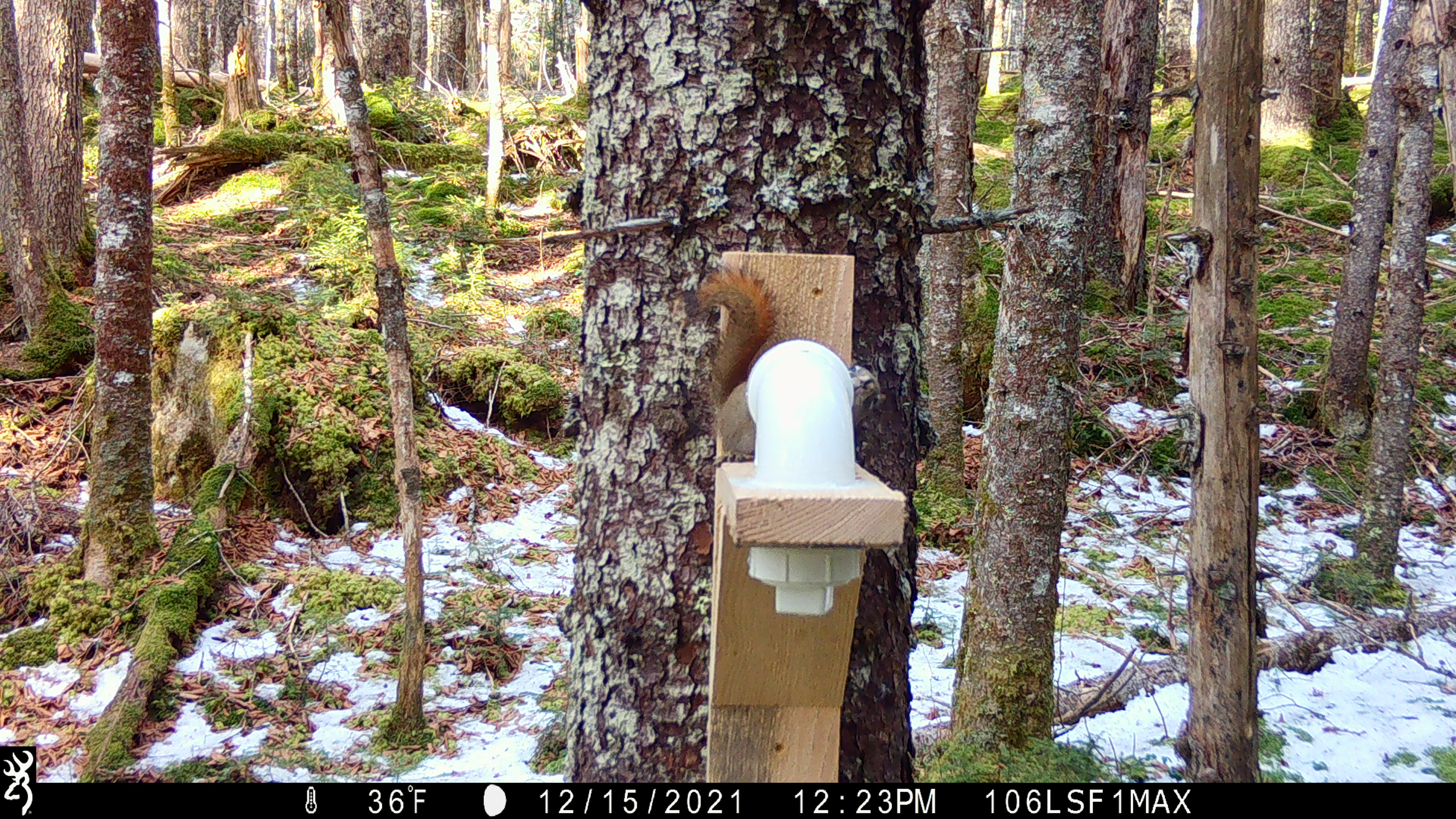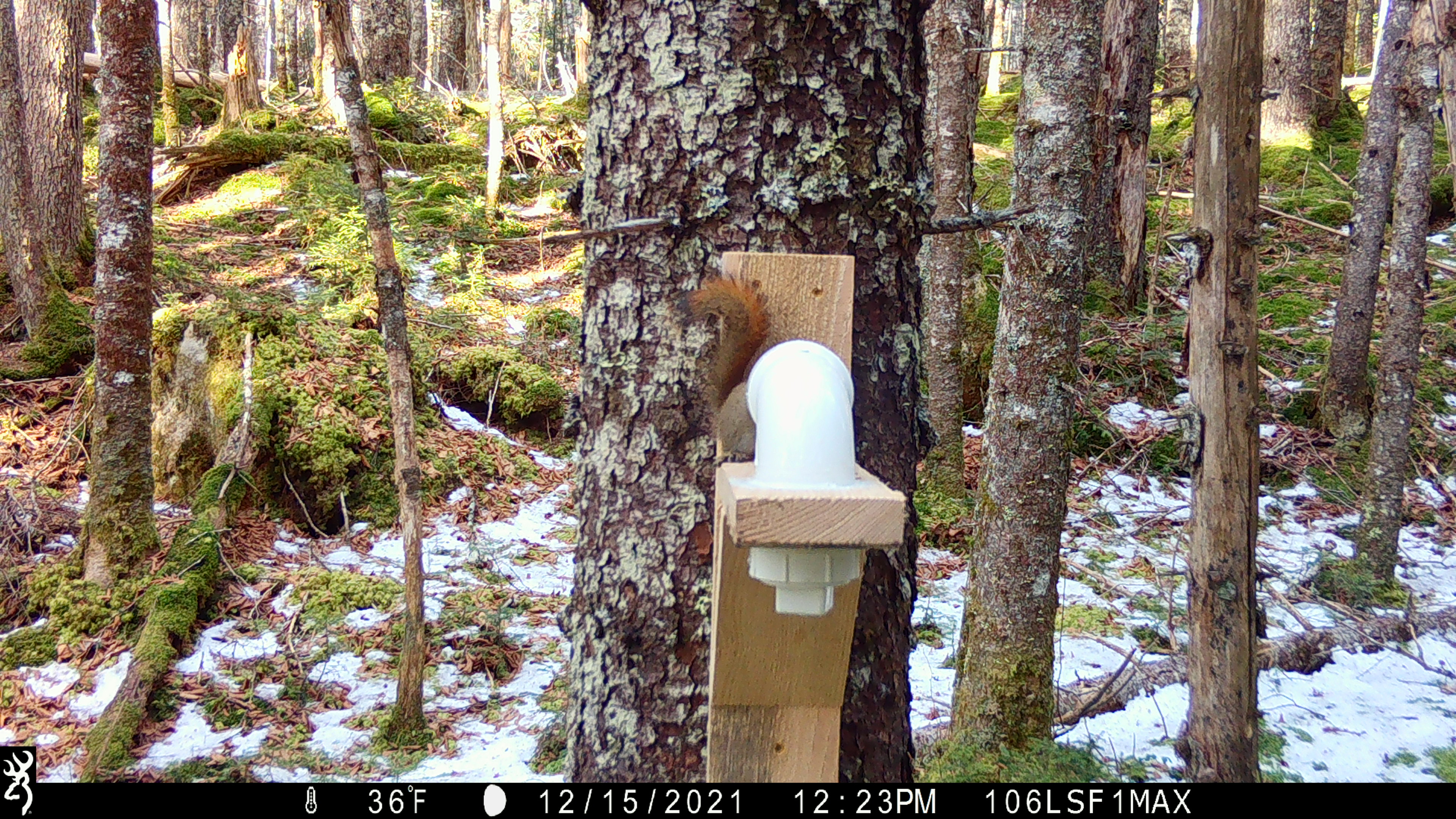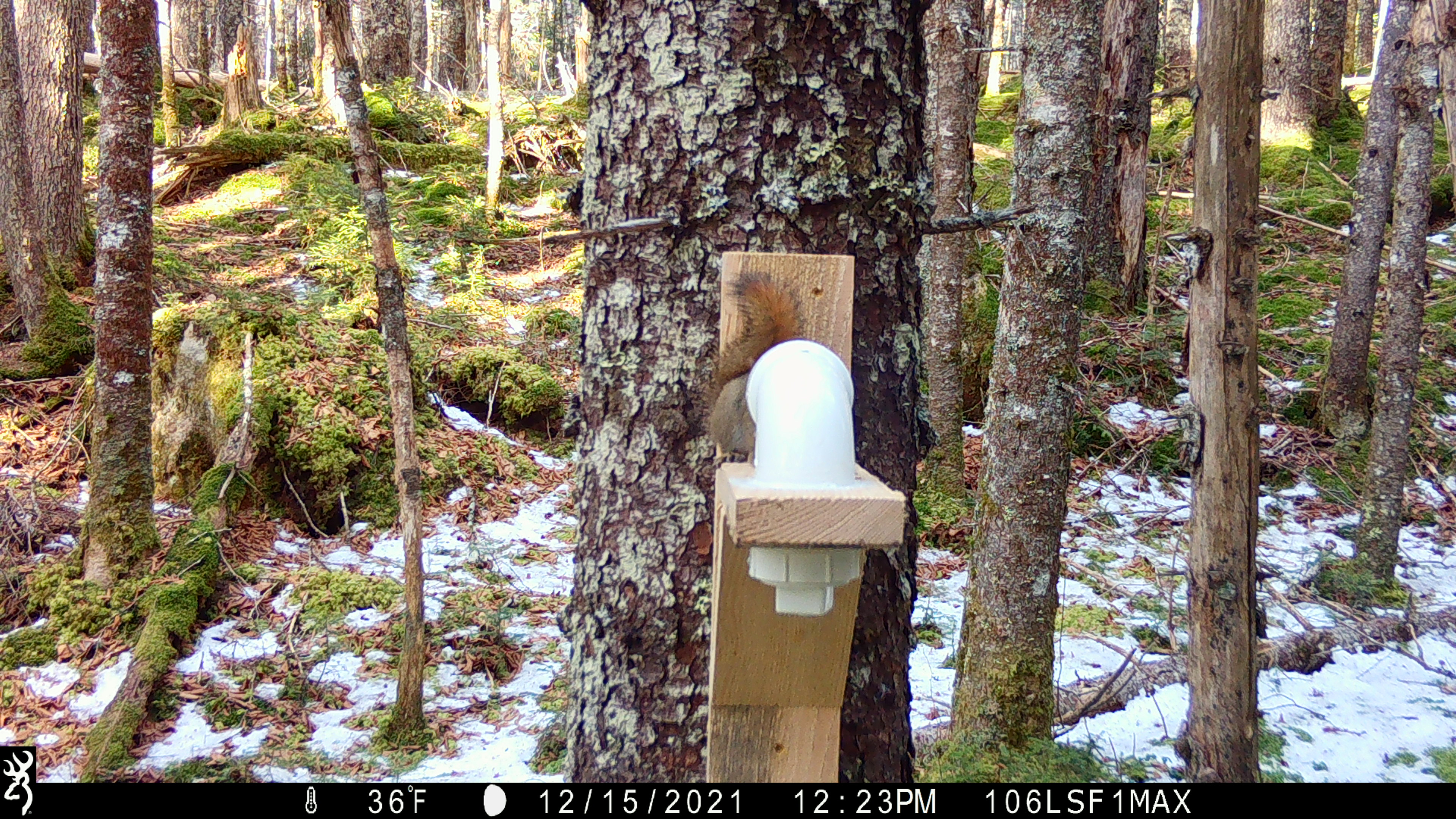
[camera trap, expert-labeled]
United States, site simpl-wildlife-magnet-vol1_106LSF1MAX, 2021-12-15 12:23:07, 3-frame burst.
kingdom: Animalia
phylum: Chordata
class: Mammalia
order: Rodentia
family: Sciuridae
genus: Tamiasciurus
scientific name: Tamiasciurus hudsonicus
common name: red squirrel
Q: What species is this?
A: Red squirrel (Tamiasciurus hudsonicus).